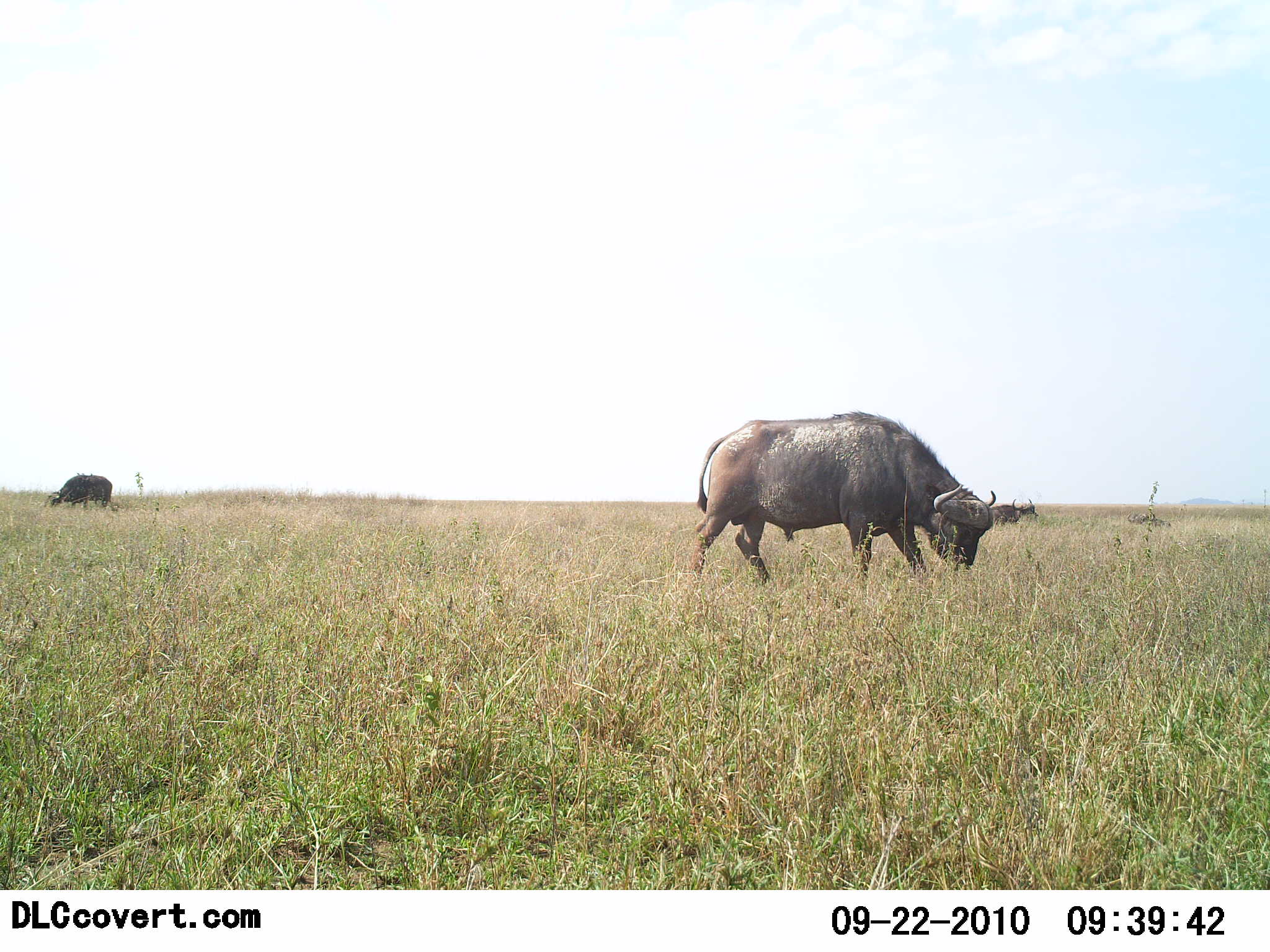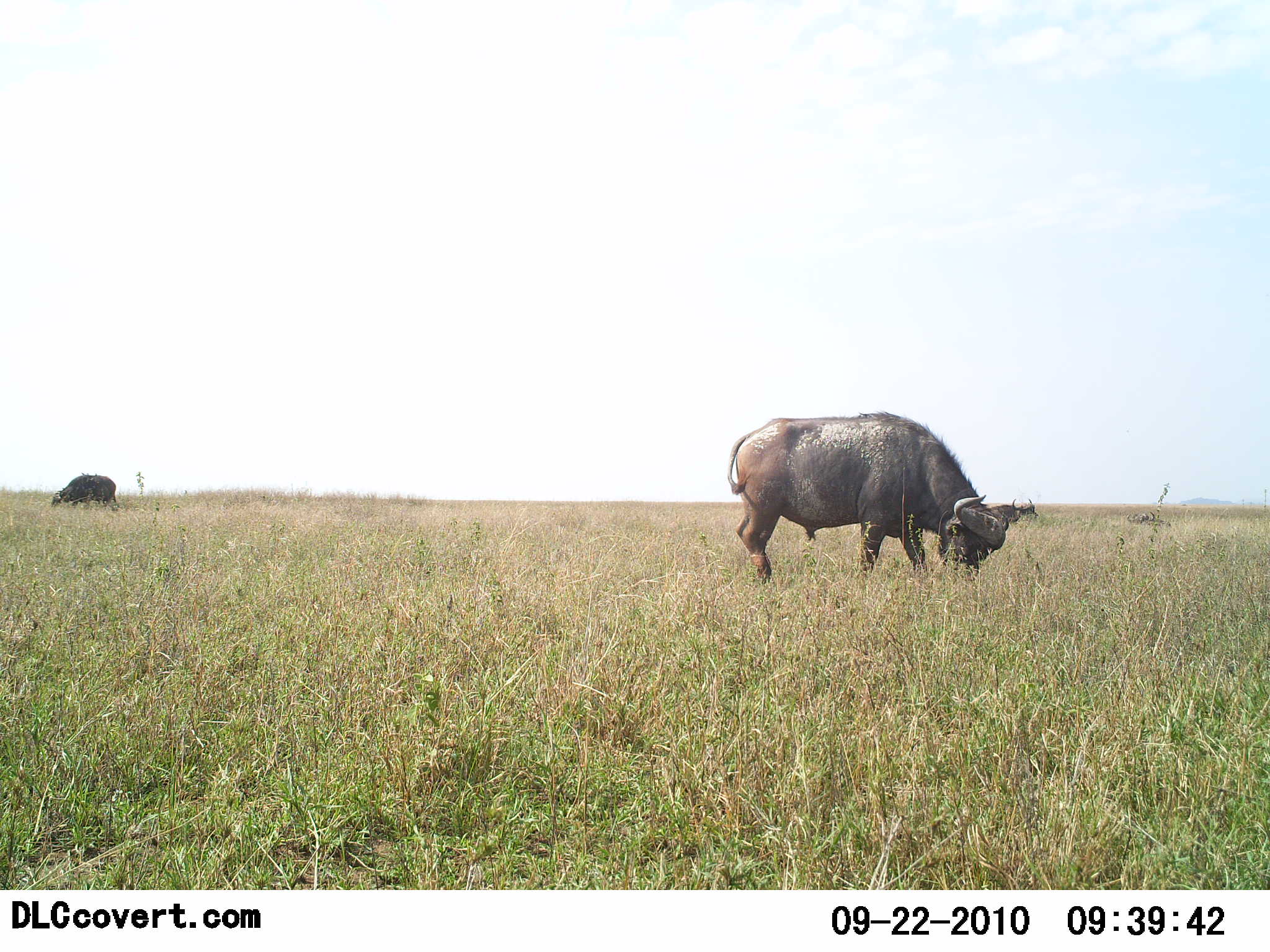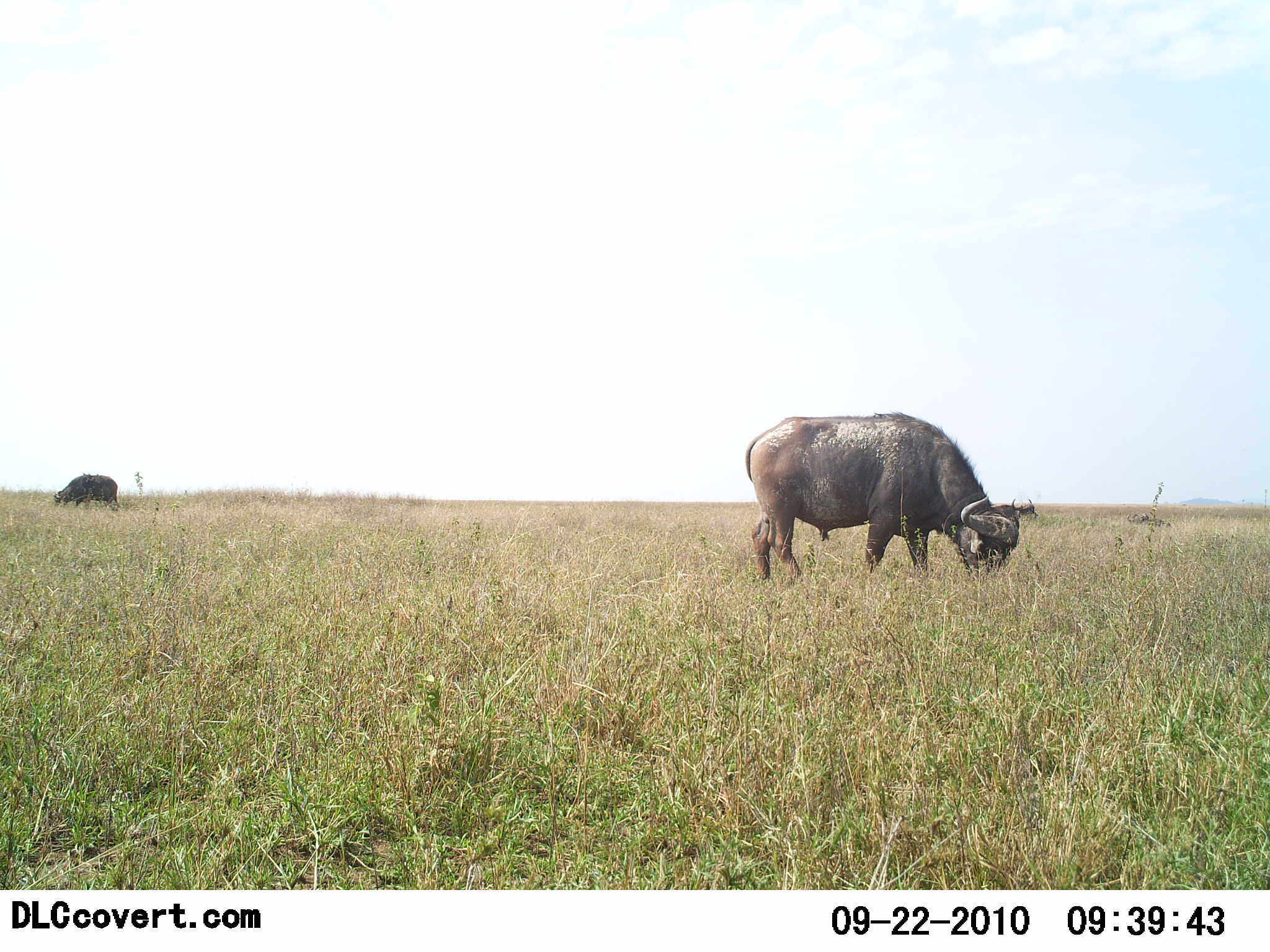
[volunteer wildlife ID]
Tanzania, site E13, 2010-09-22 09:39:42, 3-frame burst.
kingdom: Animalia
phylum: Chordata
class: Mammalia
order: Artiodactyla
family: Bovidae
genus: Syncerus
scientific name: Syncerus caffer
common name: cape buffalo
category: buffalo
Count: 3.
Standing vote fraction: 30%.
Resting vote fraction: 10%.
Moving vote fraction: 15%.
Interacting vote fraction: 0%.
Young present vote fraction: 0%.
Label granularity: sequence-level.